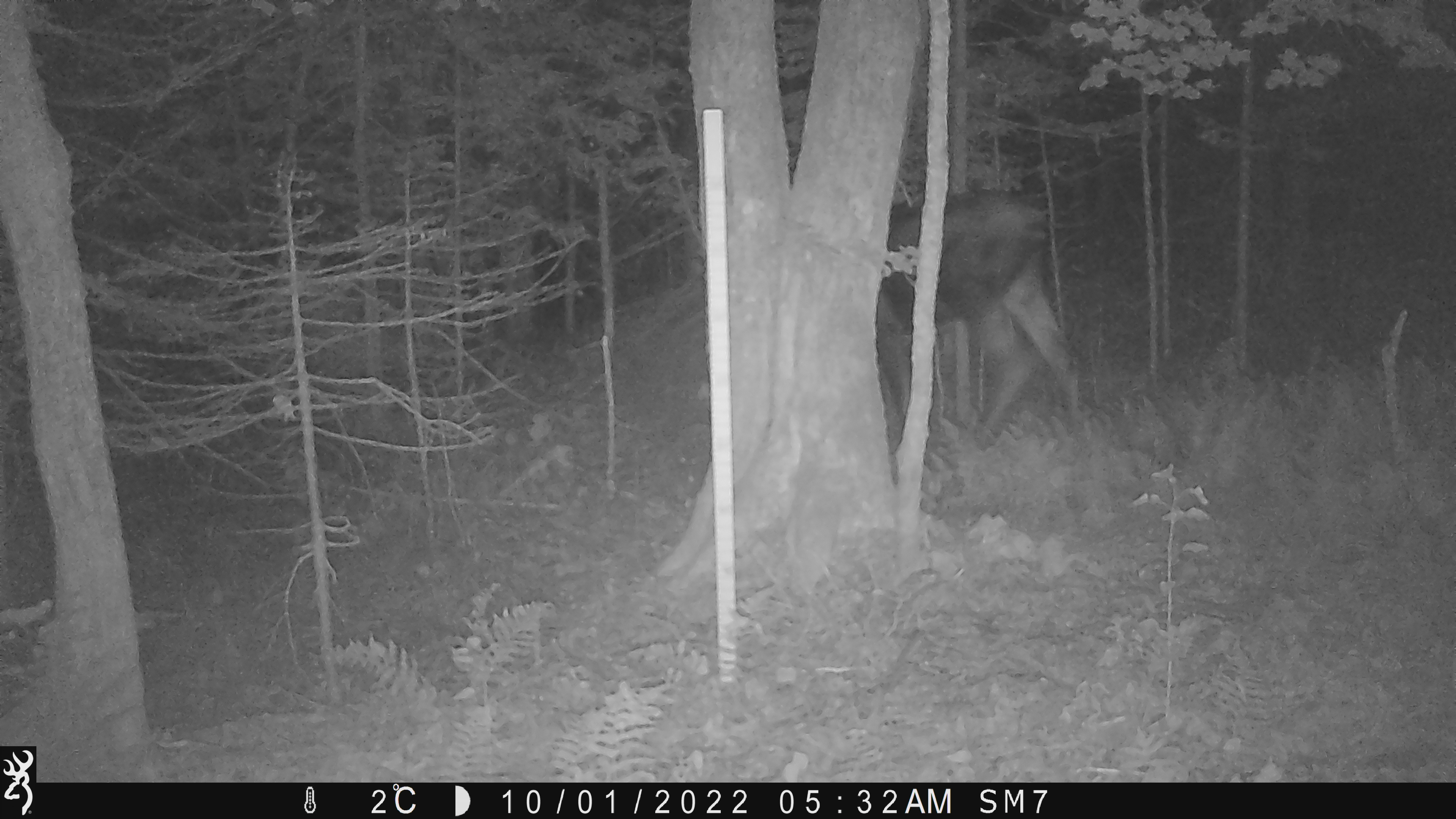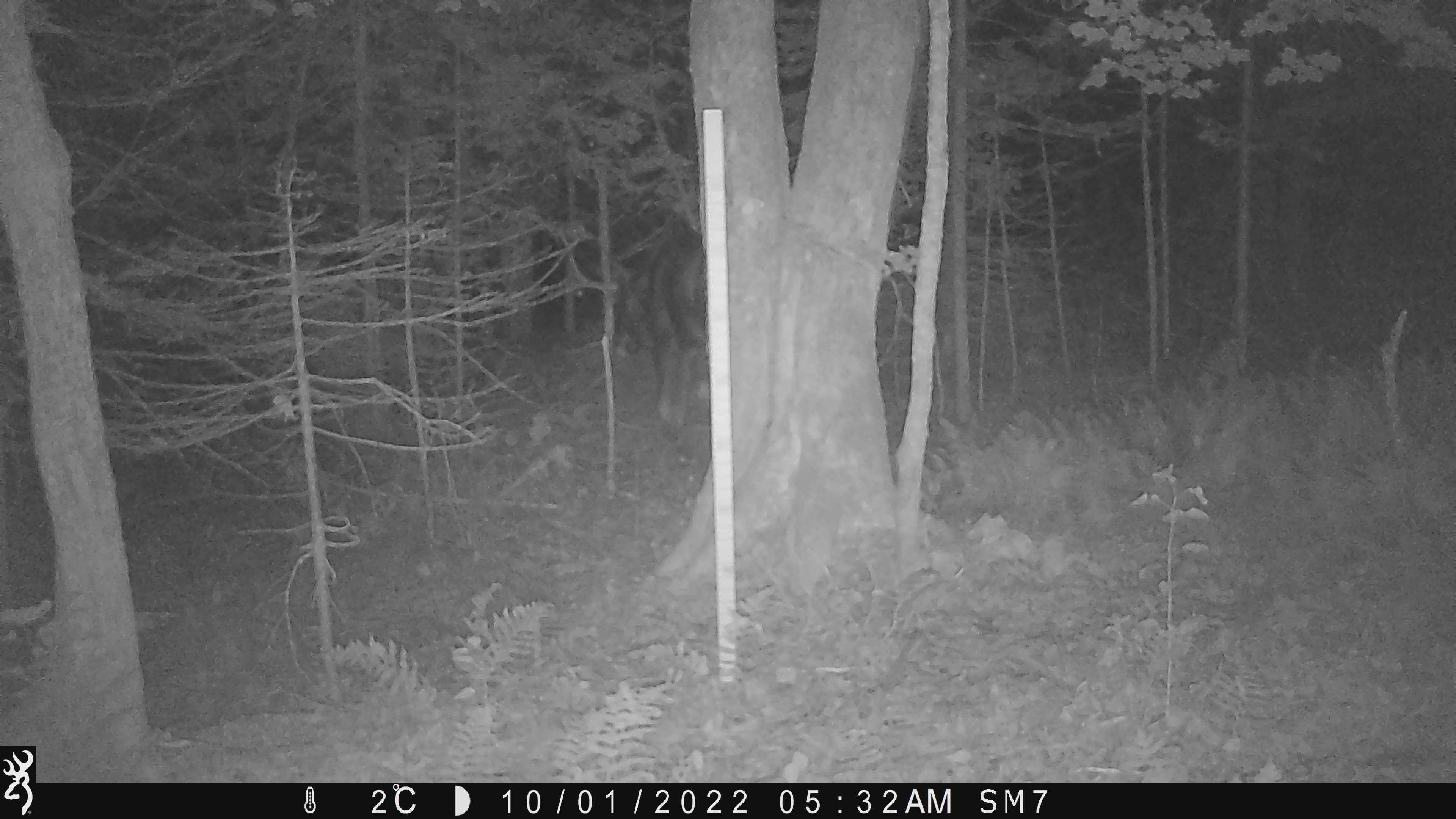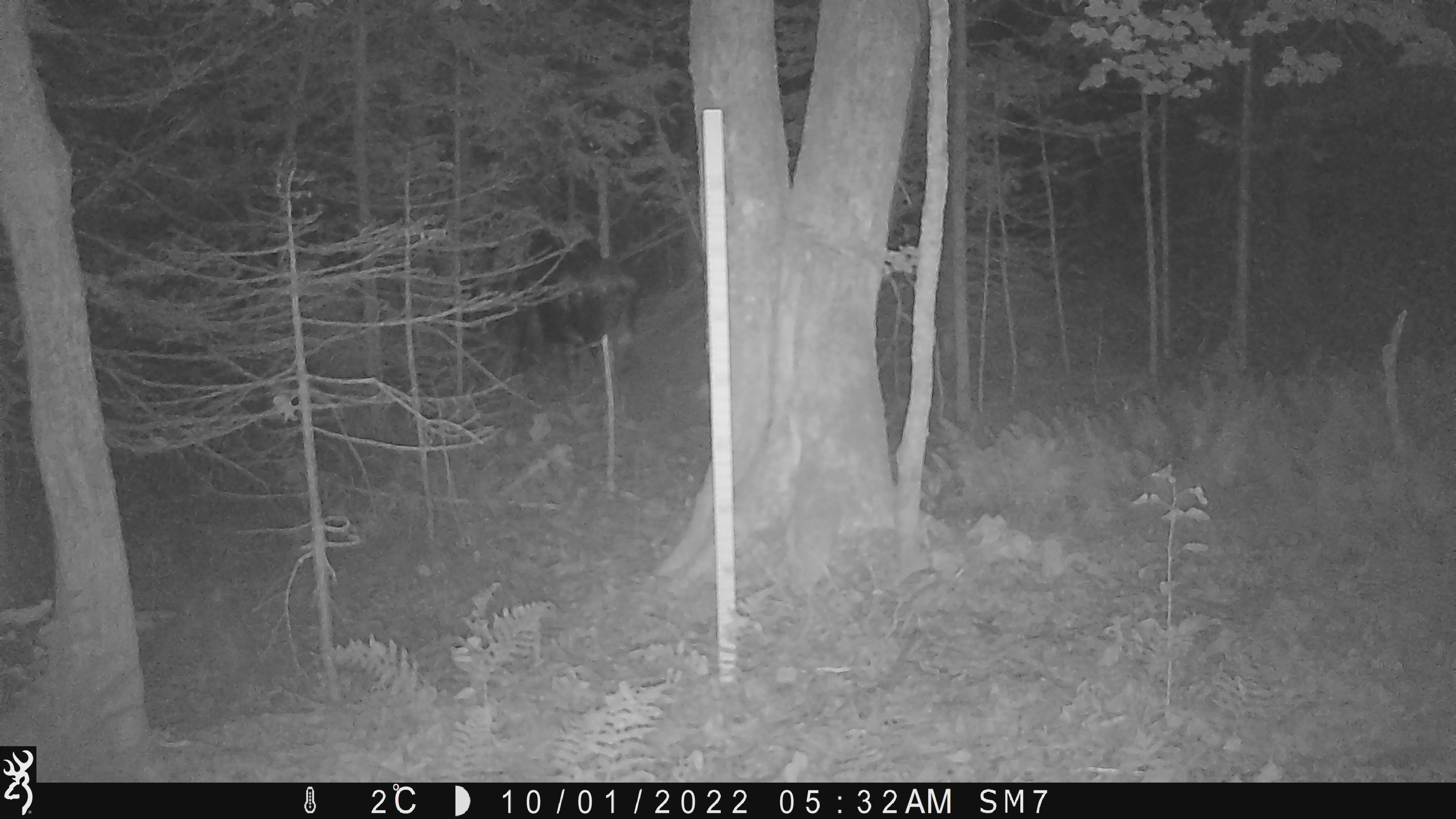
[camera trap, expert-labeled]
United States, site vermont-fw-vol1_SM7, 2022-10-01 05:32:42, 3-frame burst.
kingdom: Animalia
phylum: Chordata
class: Mammalia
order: Artiodactyla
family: Cervidae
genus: Alces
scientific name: Alces alces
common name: moose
Moose (Alces alces).